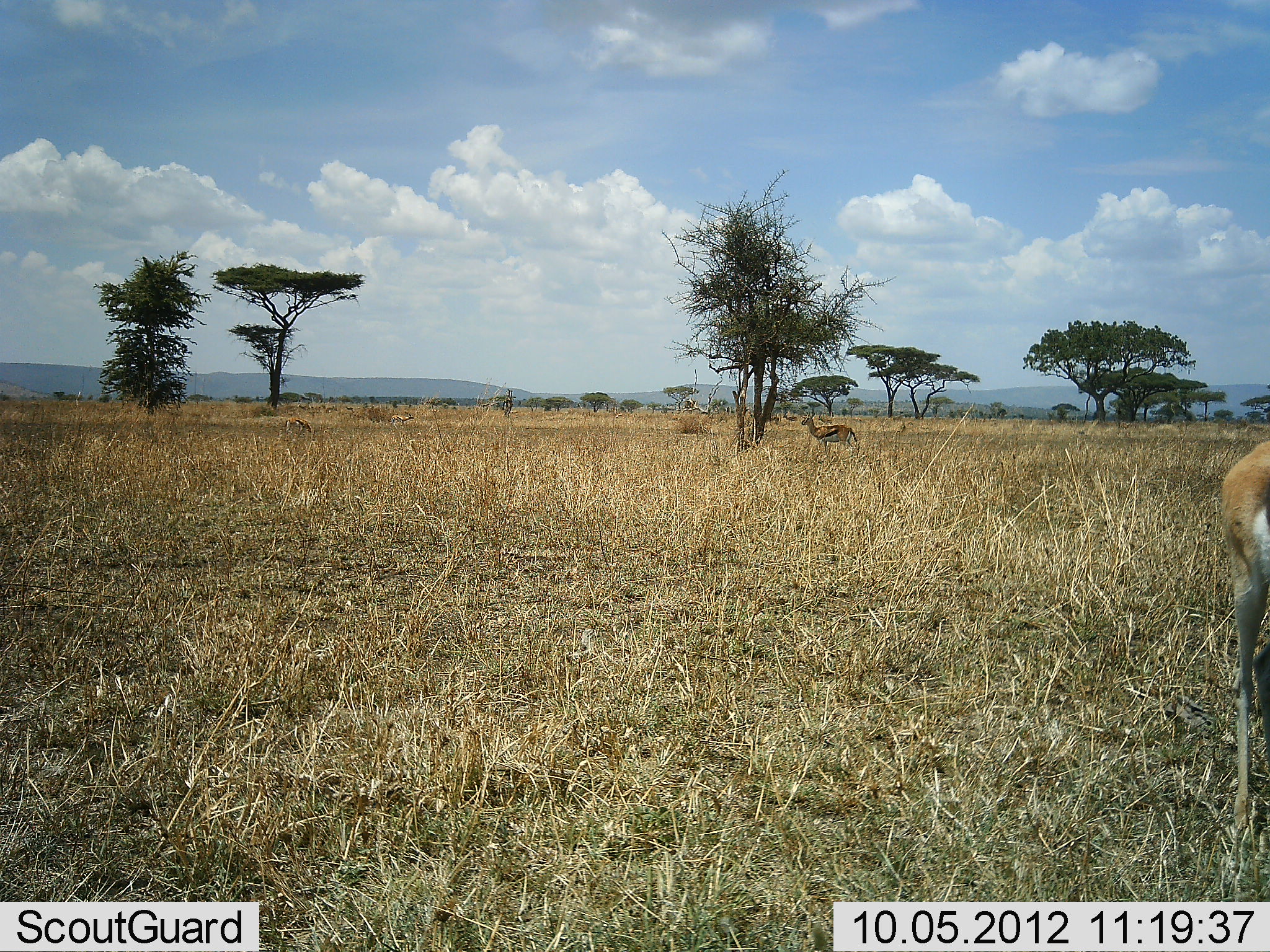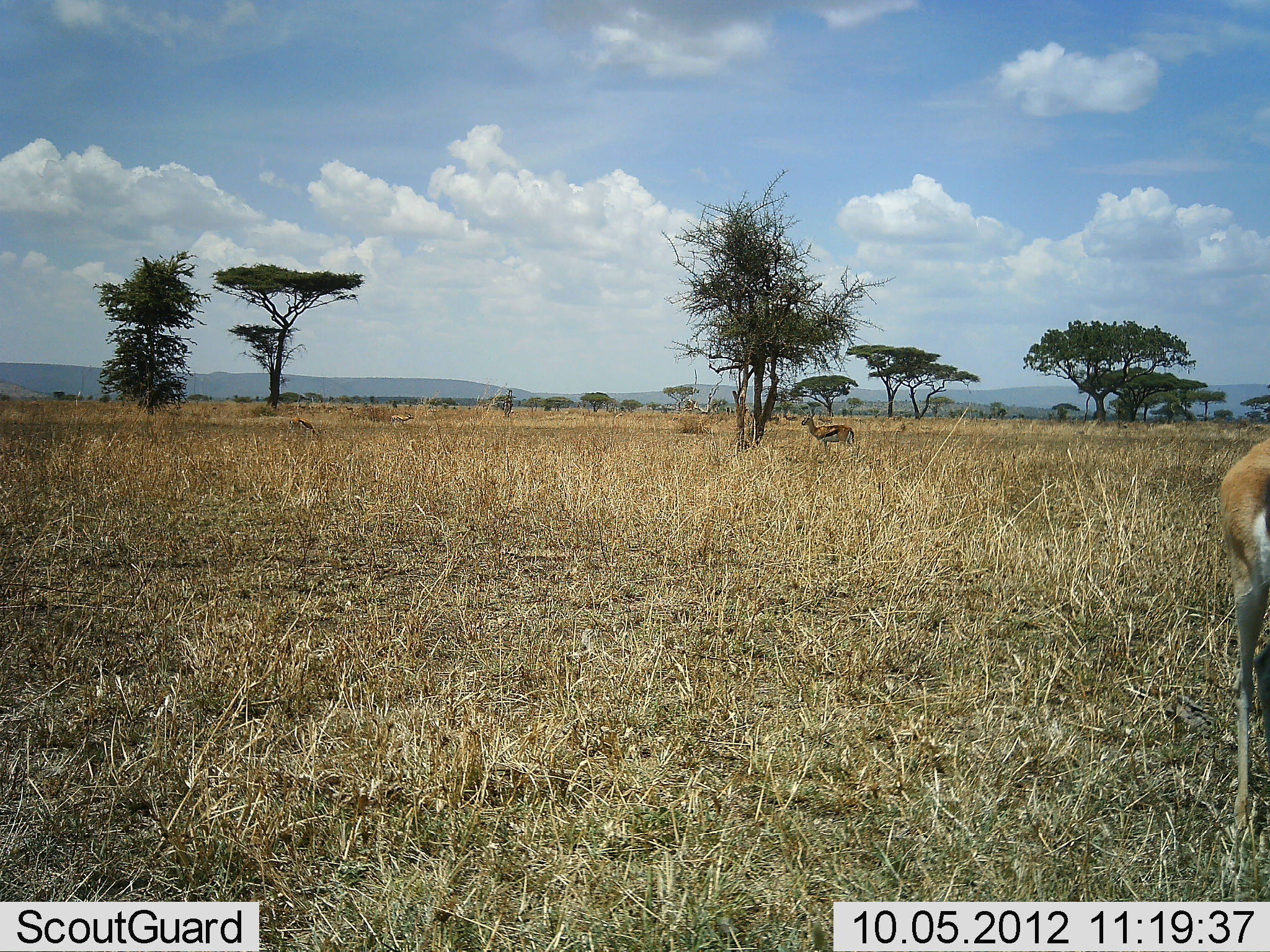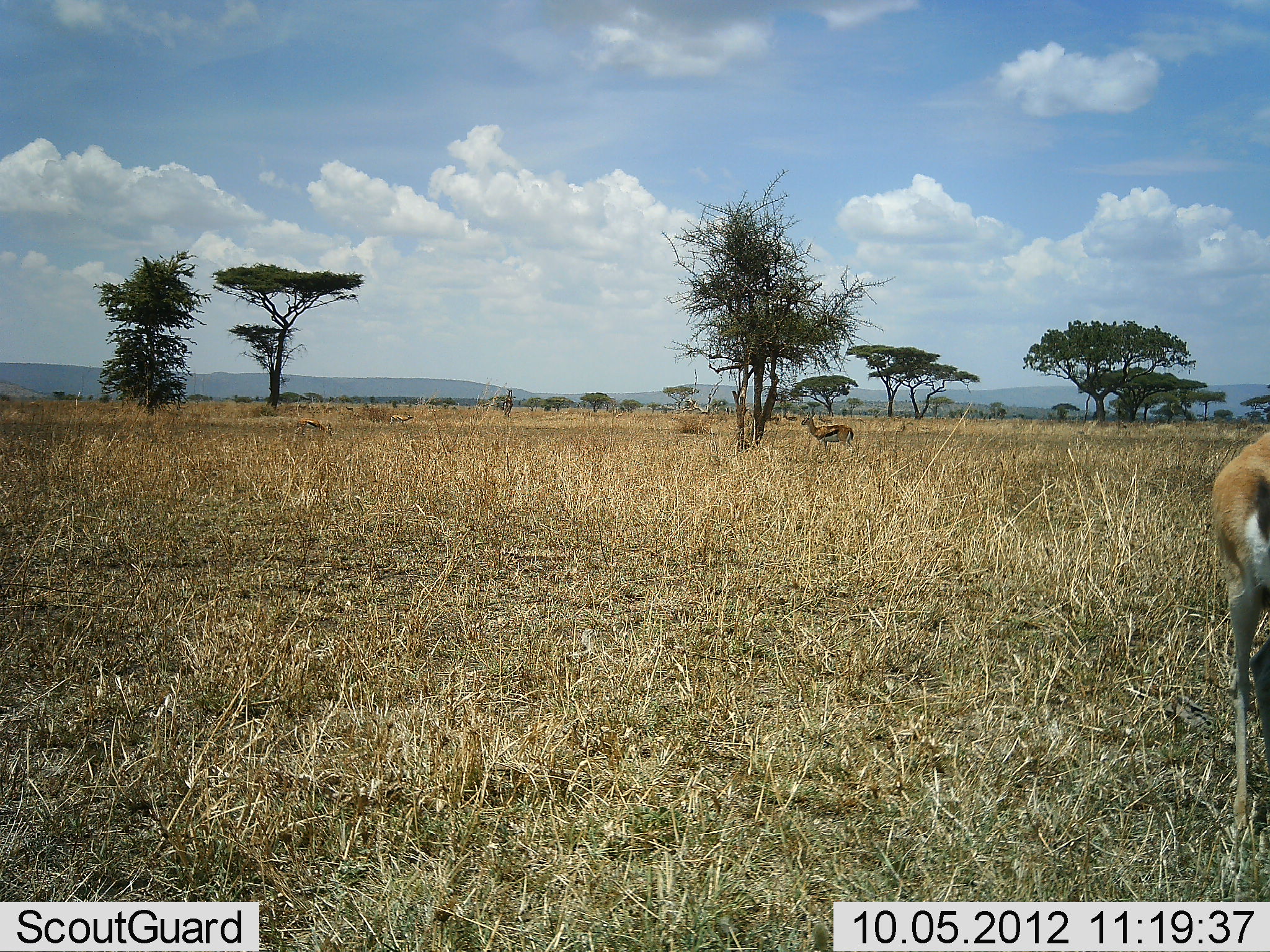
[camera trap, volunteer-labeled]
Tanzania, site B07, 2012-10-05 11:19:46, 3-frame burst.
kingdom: Animalia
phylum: Chordata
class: Mammalia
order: Artiodactyla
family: Bovidae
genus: Eudorcas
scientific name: Eudorcas thomsonii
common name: thomson's gazelle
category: gazellethomsons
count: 2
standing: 91%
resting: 0%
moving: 0%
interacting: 0%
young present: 0%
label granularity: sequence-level